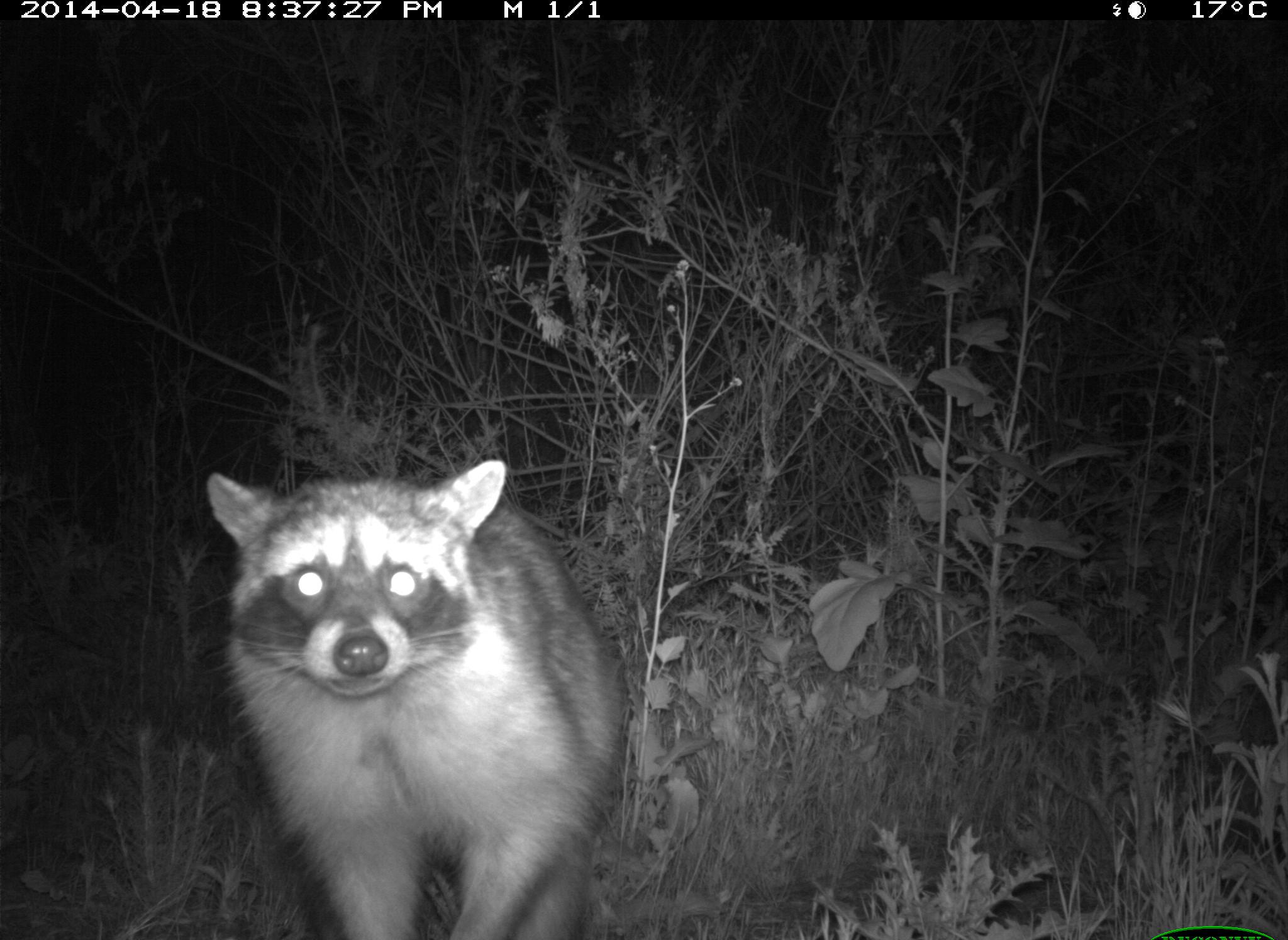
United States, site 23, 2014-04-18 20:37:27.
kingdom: Animalia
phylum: Chordata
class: Mammalia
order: Carnivora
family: Procyonidae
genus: Procyon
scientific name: Procyon lotor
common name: raccoon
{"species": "raccoon (Procyon lotor)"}